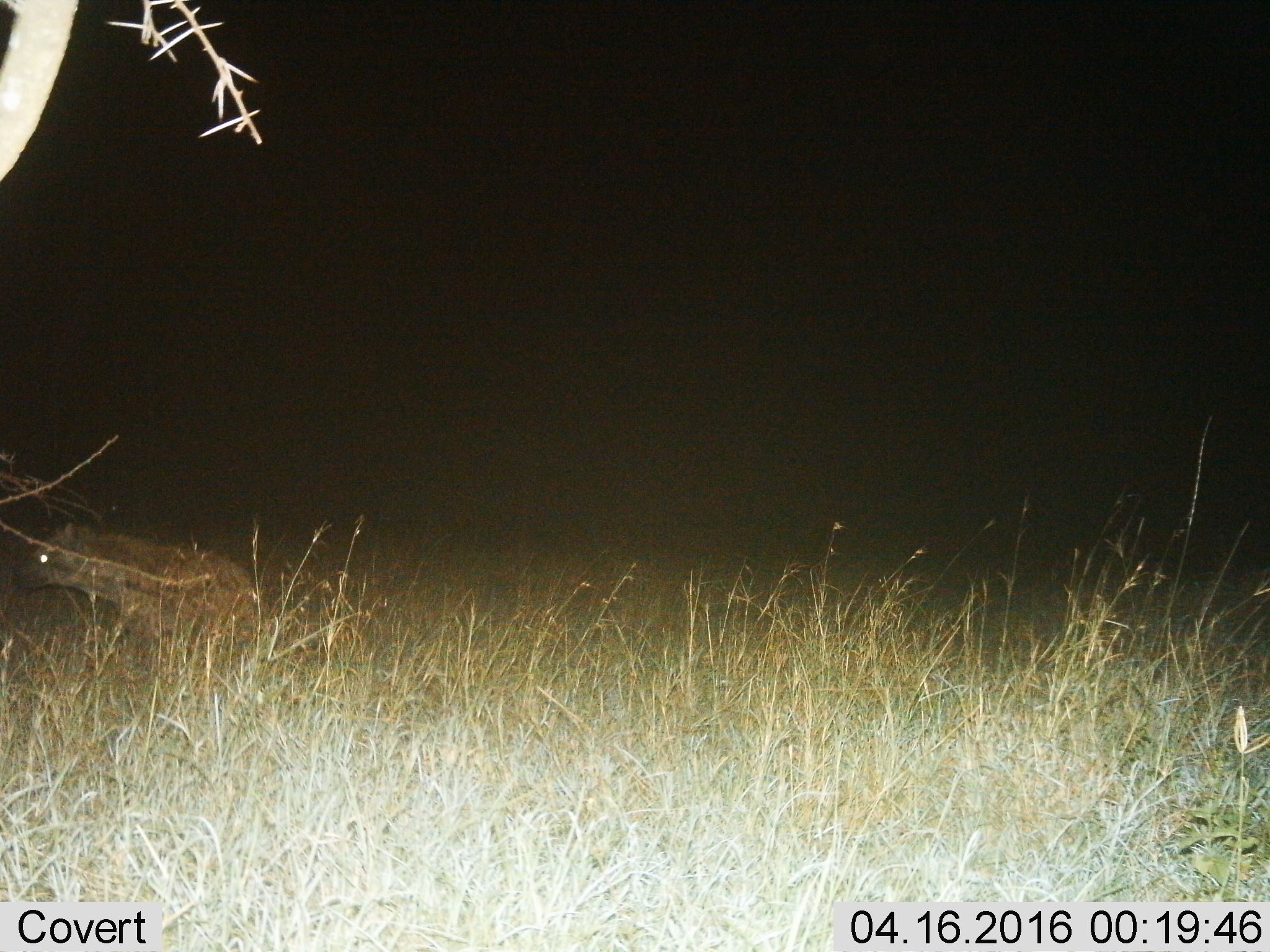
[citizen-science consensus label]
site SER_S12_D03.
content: unidentified animal